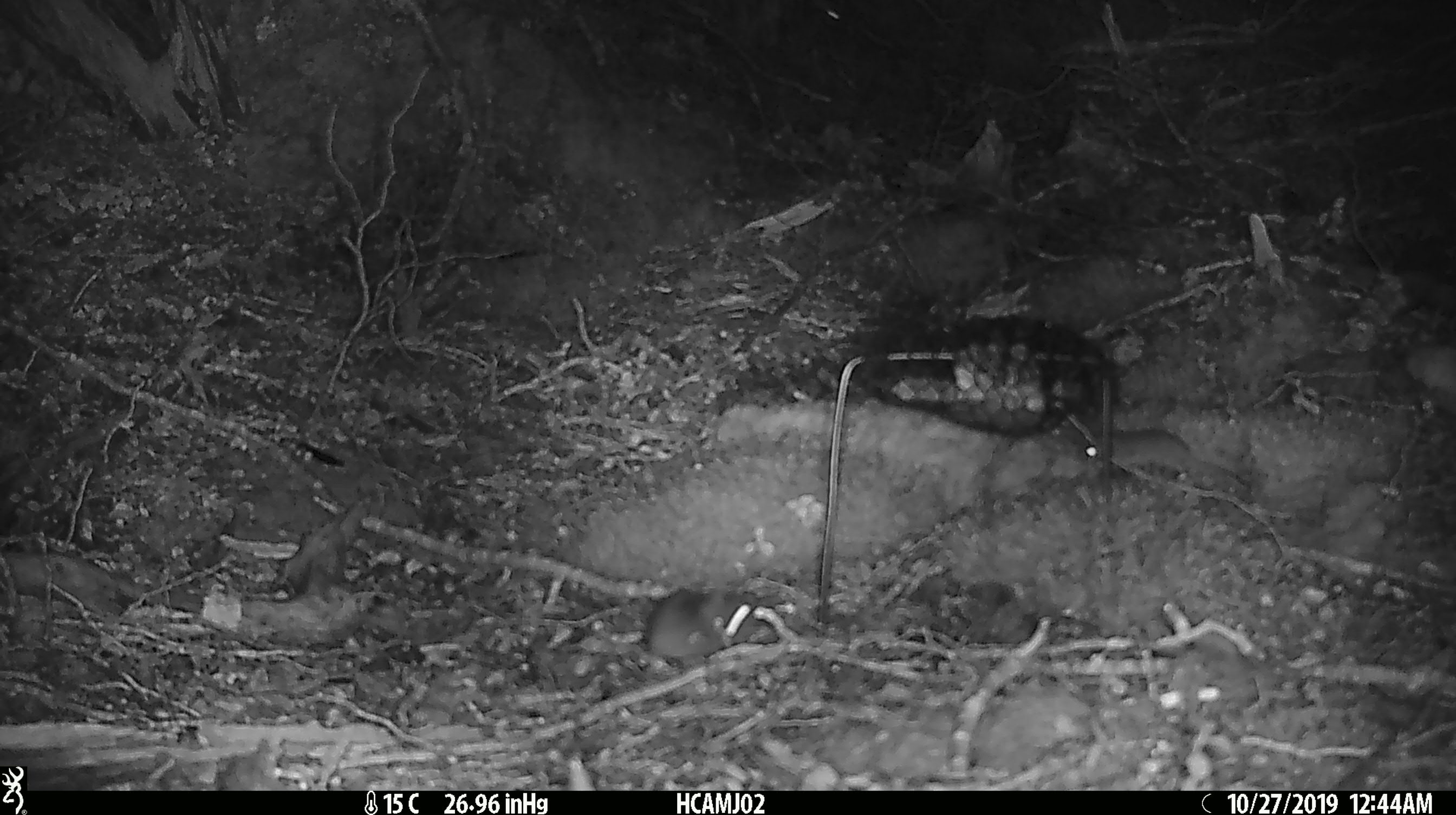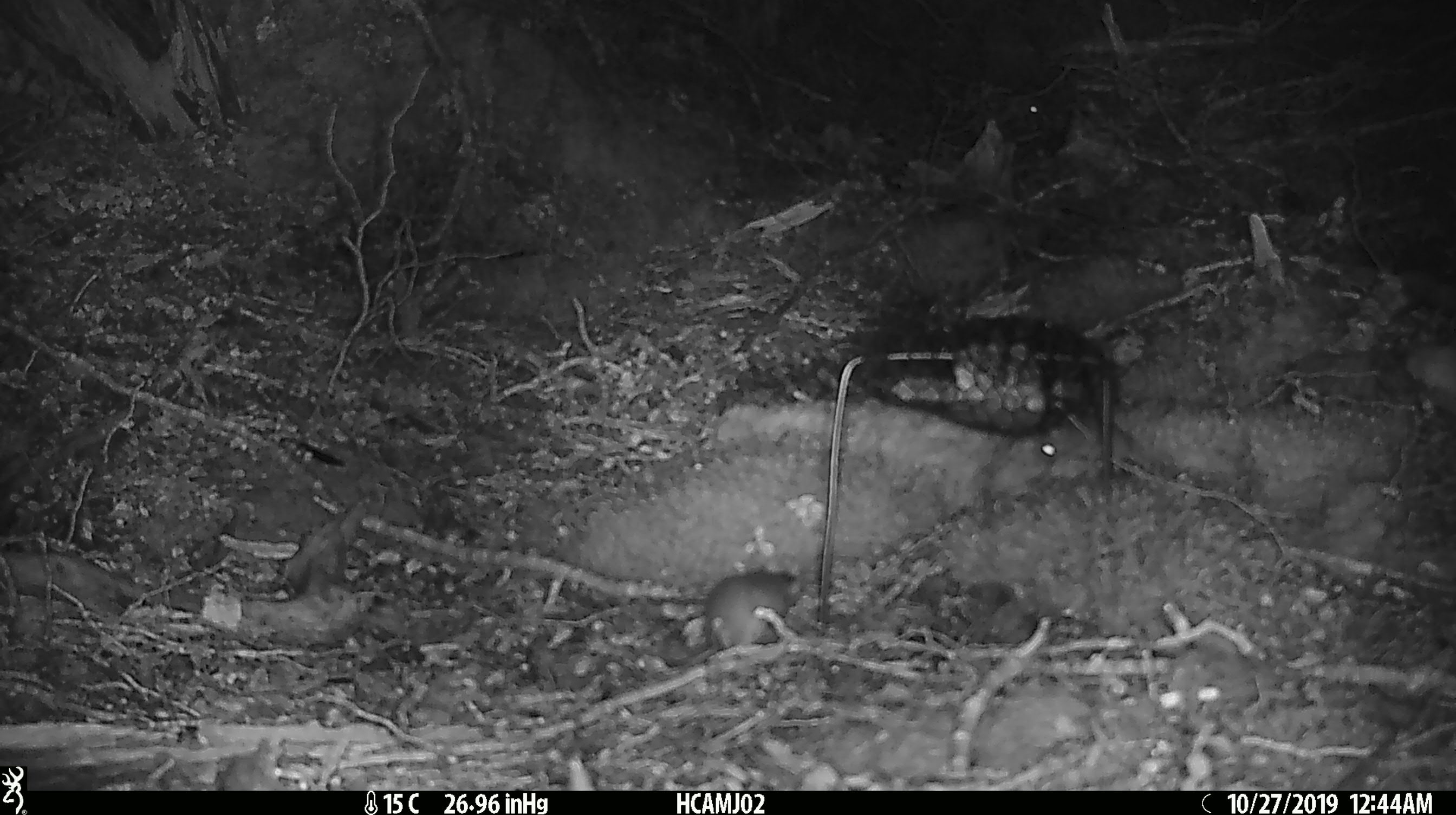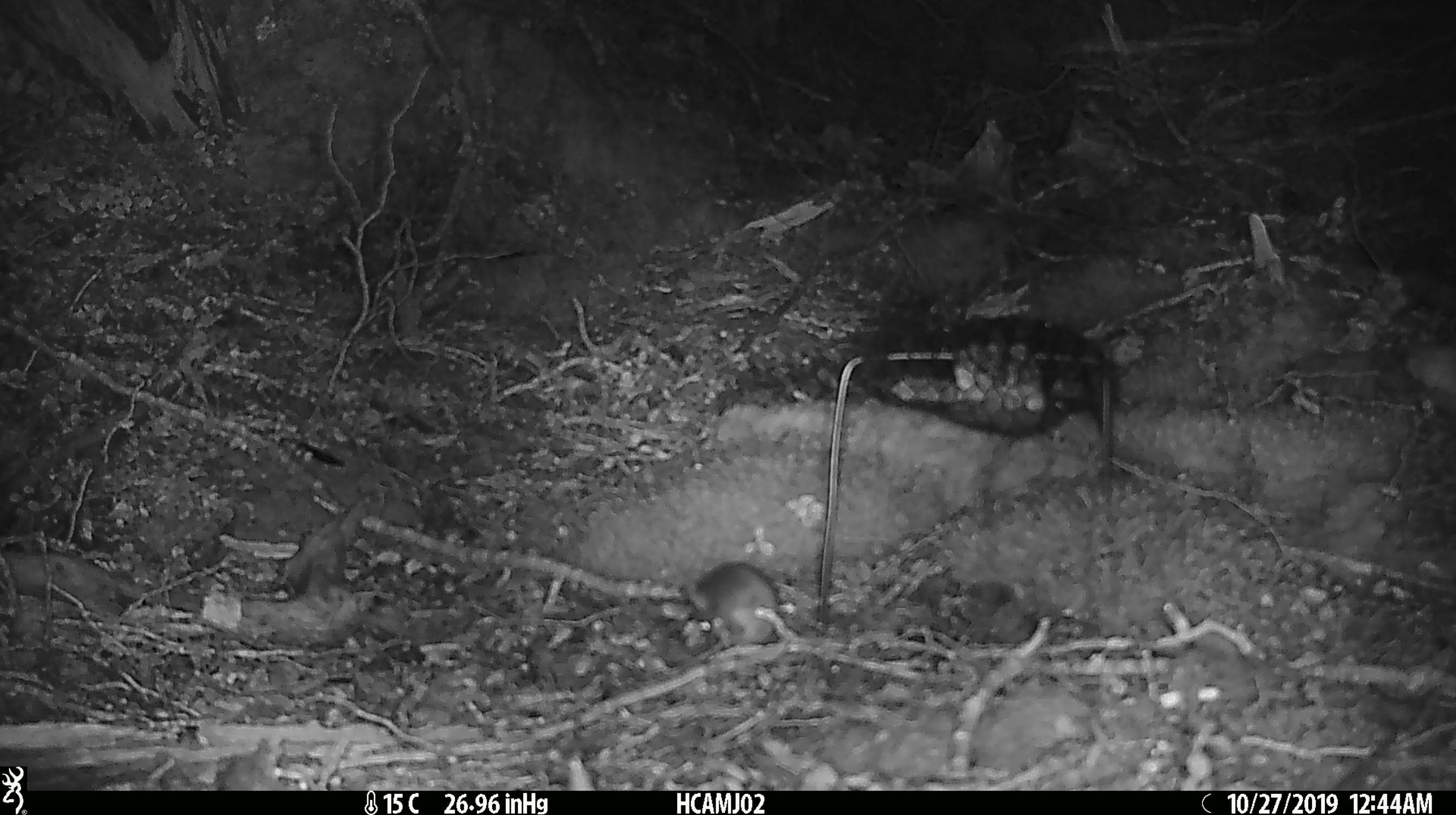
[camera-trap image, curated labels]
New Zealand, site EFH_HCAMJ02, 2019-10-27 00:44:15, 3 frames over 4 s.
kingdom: Animalia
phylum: Chordata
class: Mammalia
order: Rodentia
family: Muridae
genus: Mus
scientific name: Mus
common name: mouse